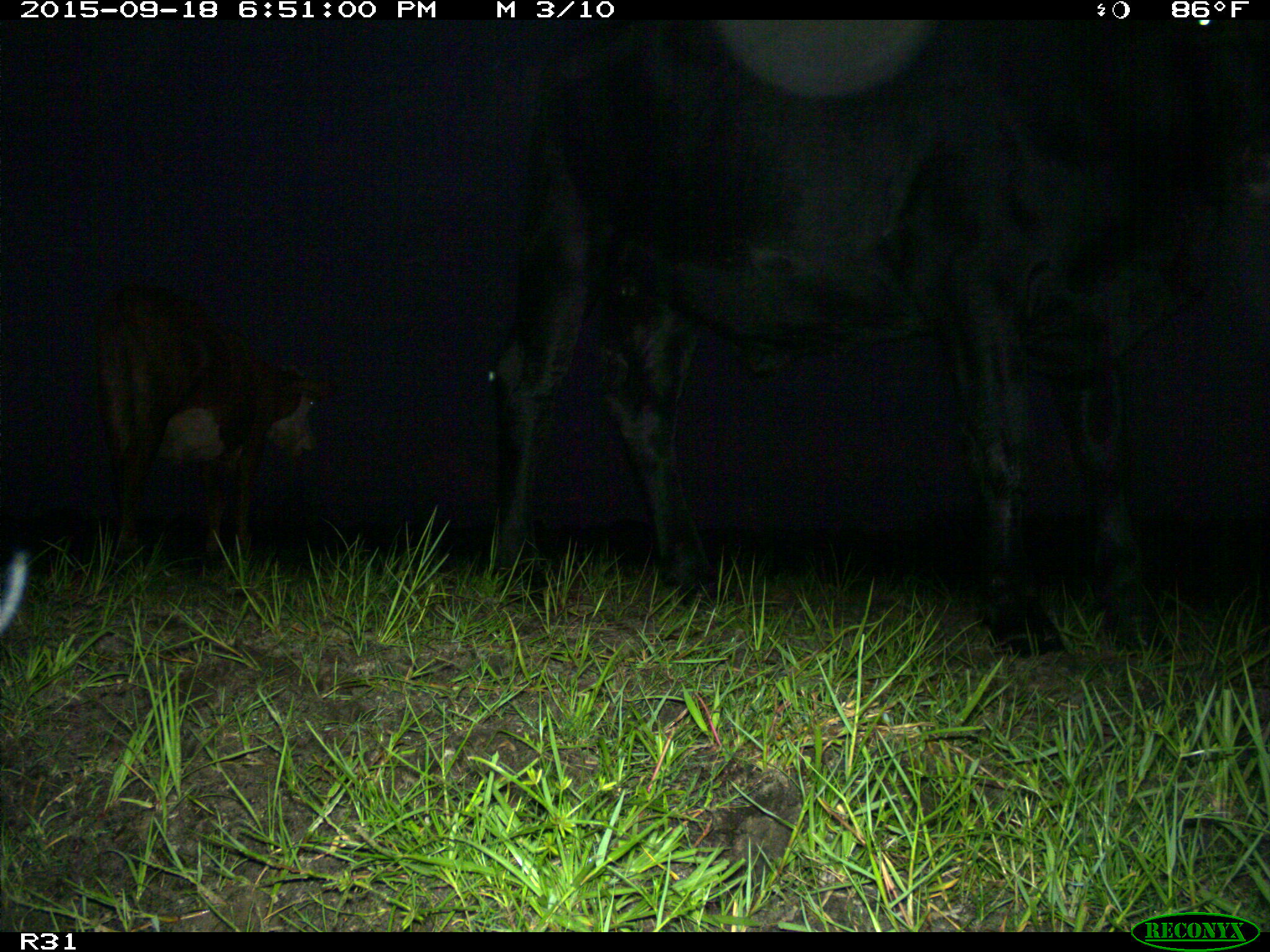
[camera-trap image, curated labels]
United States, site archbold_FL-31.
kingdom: Animalia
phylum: Chordata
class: Mammalia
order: Artiodactyla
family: Bovidae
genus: Bos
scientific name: Bos taurus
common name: domestic cow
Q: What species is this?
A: Bos taurus (domestic cow).